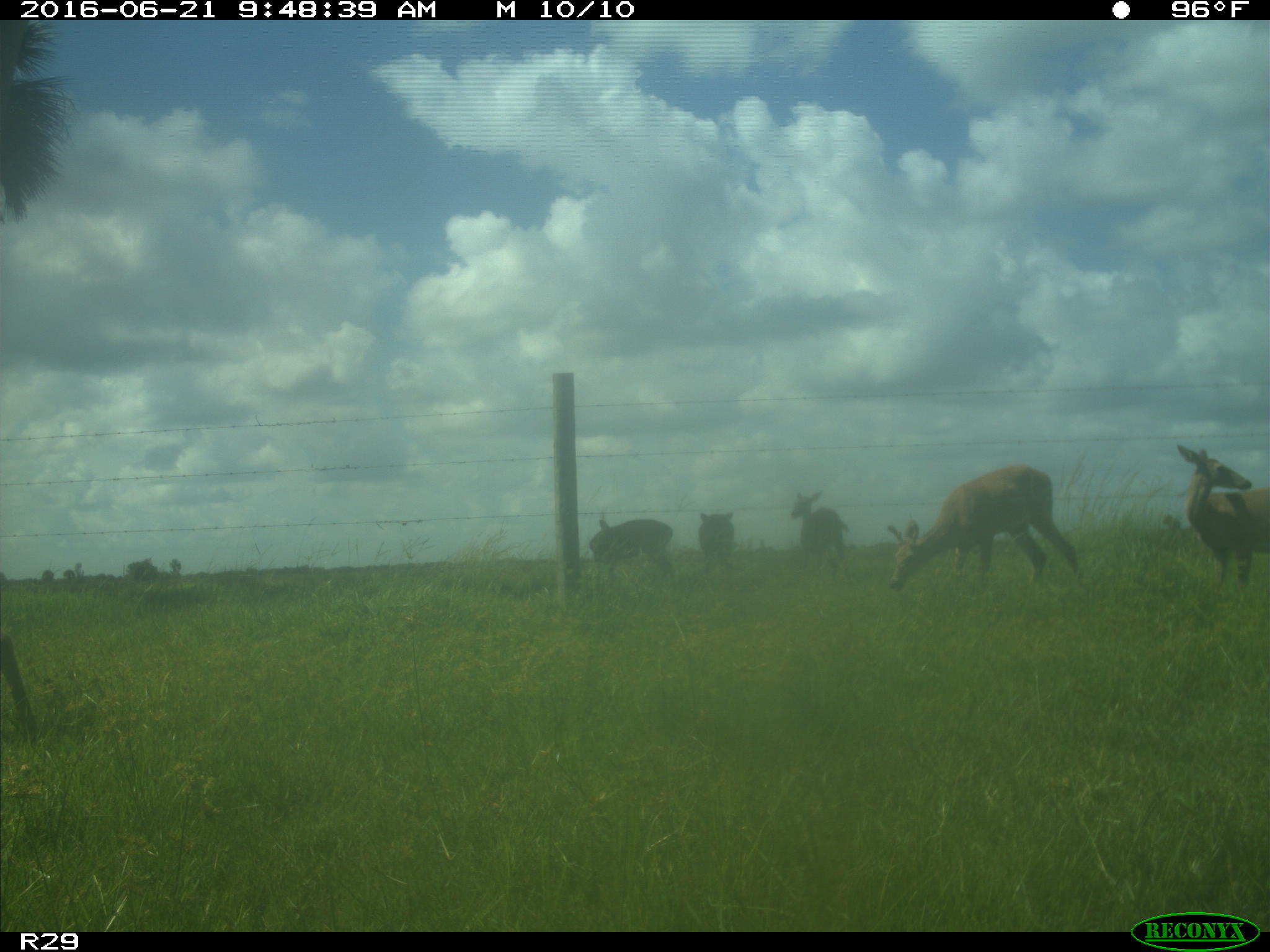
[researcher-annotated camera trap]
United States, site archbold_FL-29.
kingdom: Animalia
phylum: Chordata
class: Mammalia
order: Artiodactyla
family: Cervidae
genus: Odocoileus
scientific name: Odocoileus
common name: deer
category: unidentified deer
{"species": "unidentified deer (deer) (Odocoileus)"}